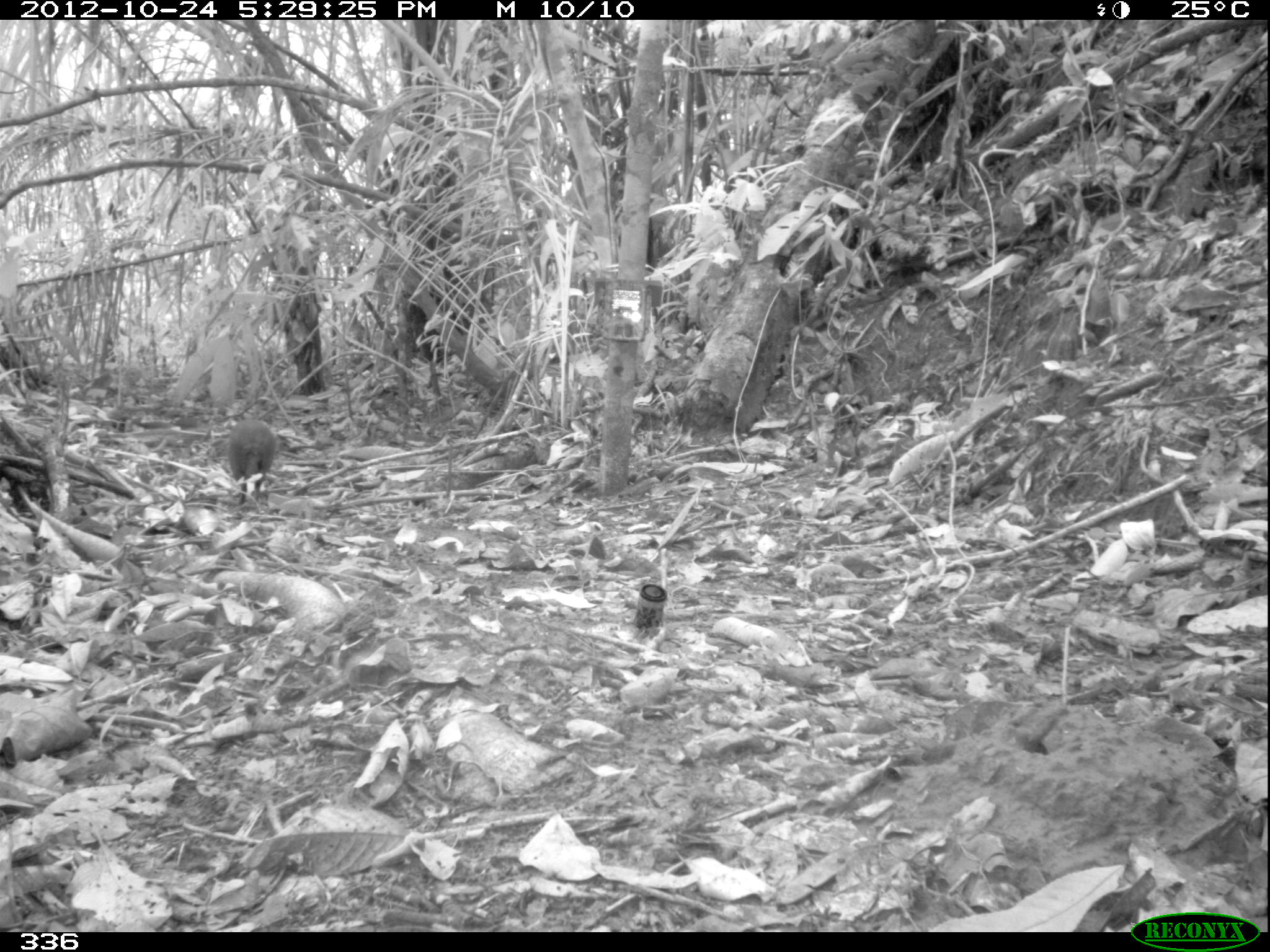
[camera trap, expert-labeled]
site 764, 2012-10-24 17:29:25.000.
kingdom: Animalia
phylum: Chordata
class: Mammalia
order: Rodentia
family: Dasyproctidae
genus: Dasyprocta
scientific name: Dasyprocta punctata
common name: central american agouti